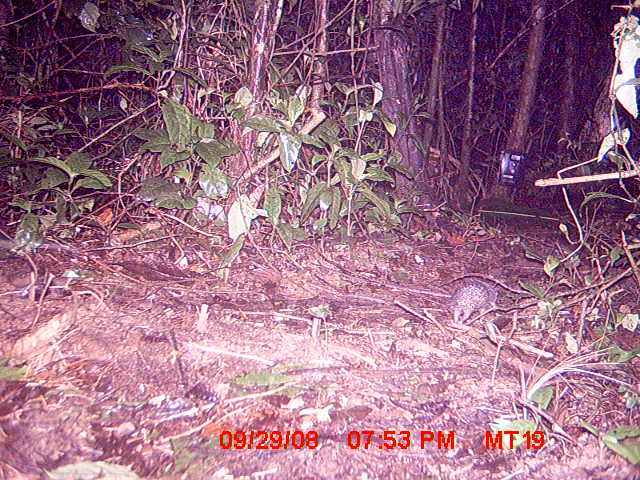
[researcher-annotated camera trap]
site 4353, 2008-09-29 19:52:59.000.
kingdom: Animalia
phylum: Chordata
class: Mammalia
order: Afrosoricida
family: Tenrecidae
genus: Setifer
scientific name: Setifer setosus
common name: greater hedgehog tenrec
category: setifer sp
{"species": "setifer sp (greater hedgehog tenrec) (Setifer setosus)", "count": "1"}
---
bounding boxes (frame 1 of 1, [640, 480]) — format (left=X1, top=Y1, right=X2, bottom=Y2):
setifer sp: (left=408, top=277, right=501, bottom=325)